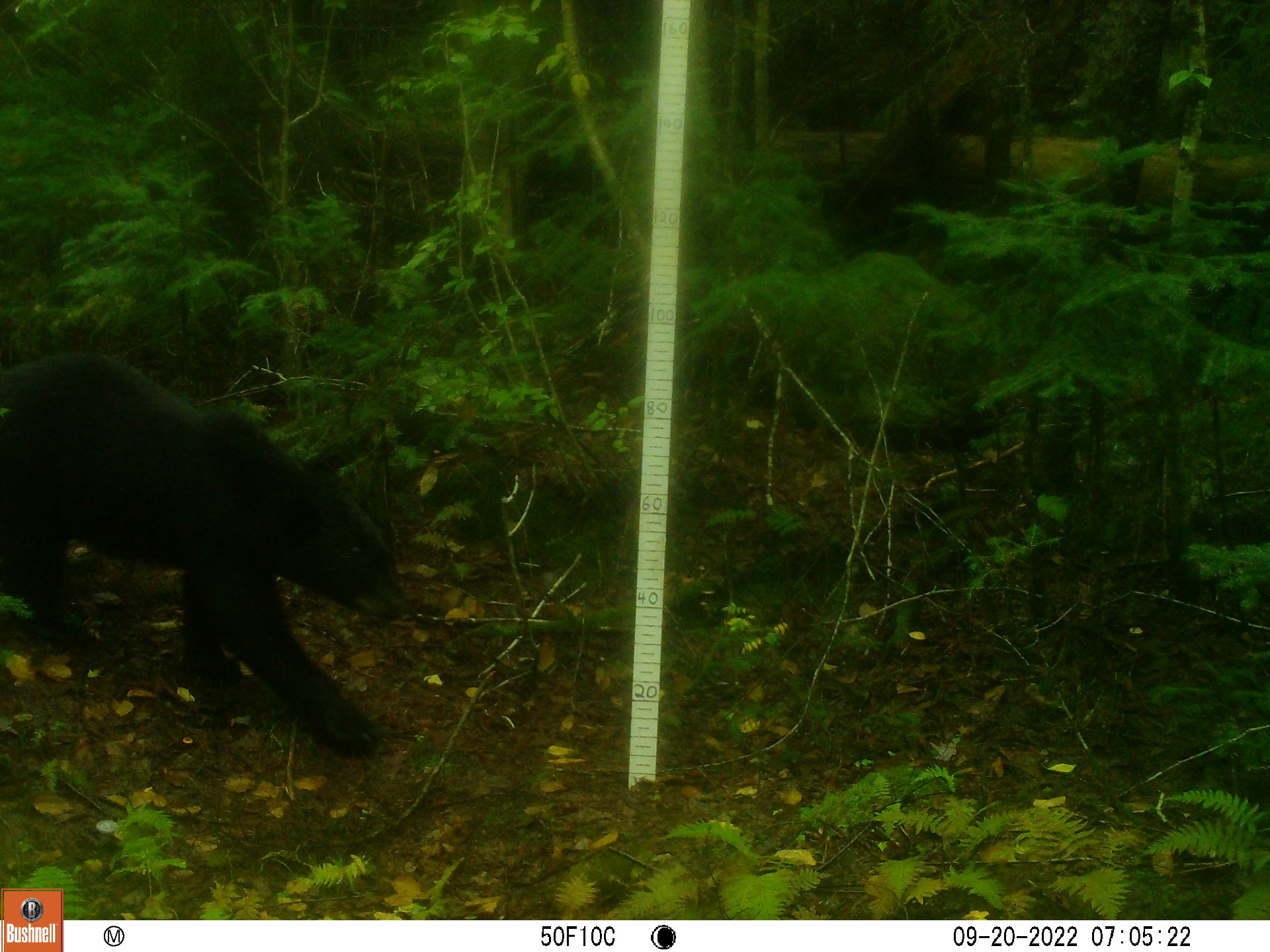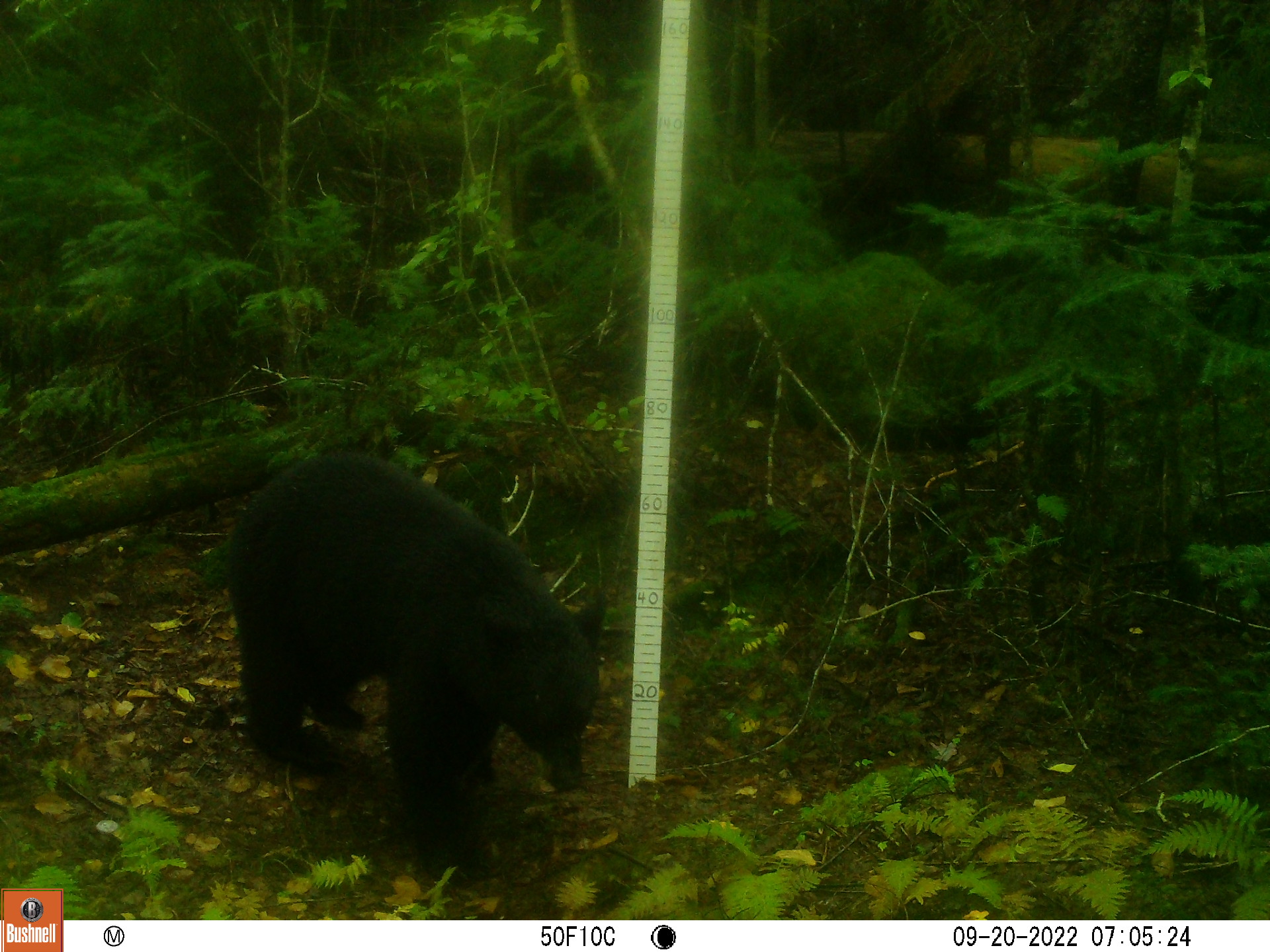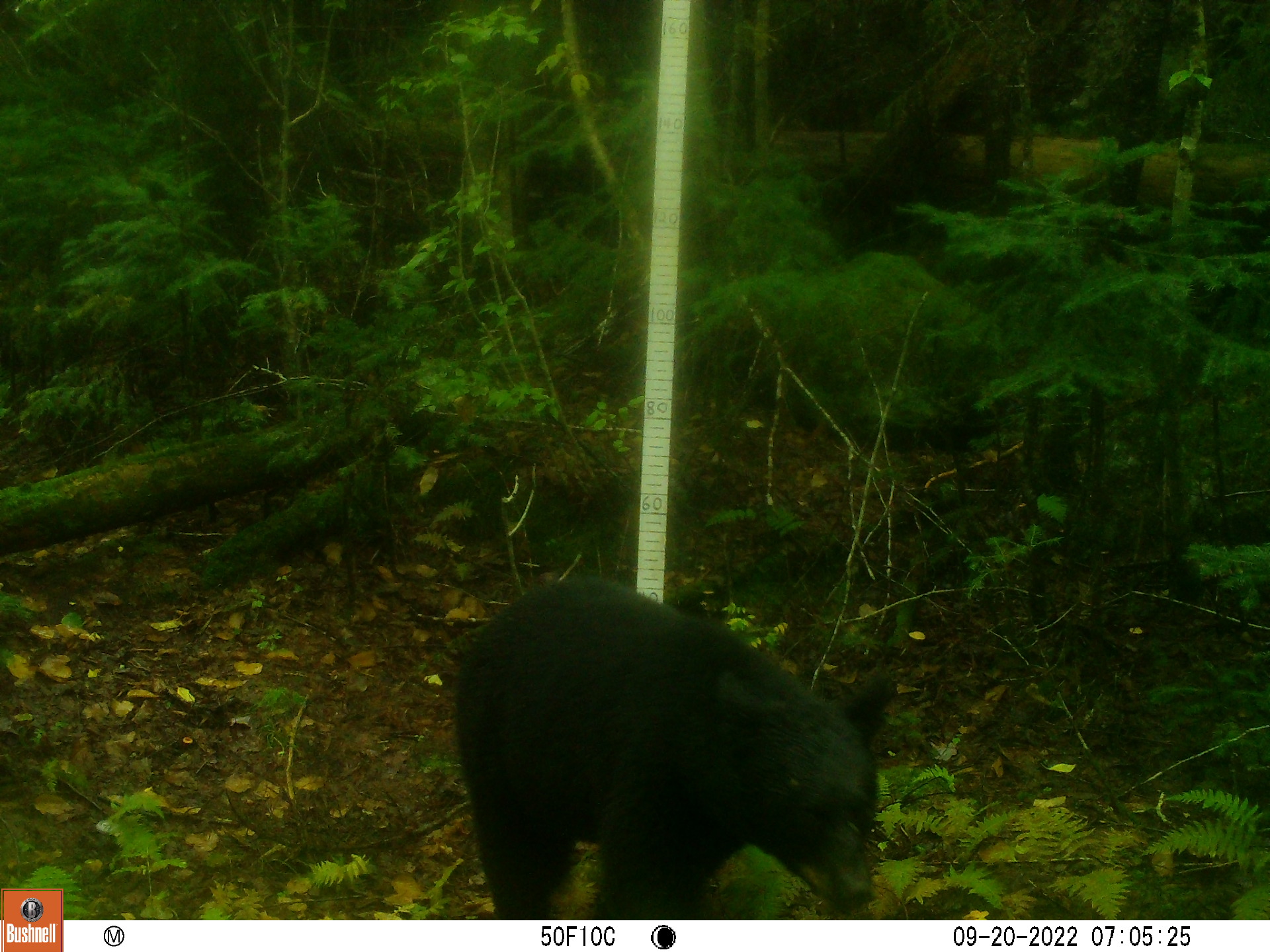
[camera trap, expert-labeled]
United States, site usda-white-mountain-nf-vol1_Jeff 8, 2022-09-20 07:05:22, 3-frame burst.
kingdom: Animalia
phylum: Chordata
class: Mammalia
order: Carnivora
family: Ursidae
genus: Ursus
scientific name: Ursus americanus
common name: black bear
Black bear (Ursus americanus).